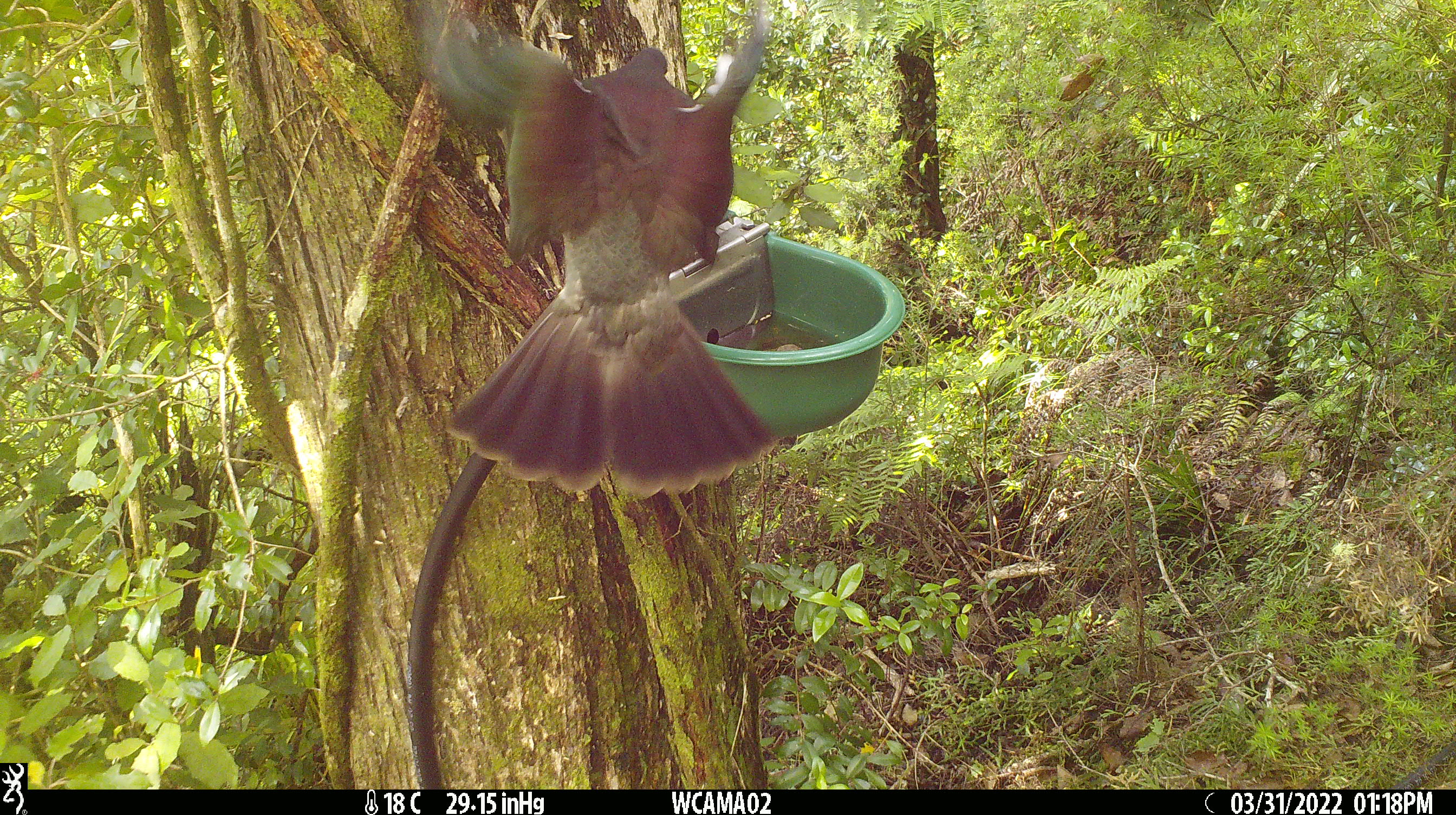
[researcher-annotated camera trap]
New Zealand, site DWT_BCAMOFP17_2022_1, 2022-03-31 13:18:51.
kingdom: Animalia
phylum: Chordata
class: Aves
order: Columbiformes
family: Columbidae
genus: Hemiphaga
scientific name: Hemiphaga novaeseelandiae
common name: new zealand pigeon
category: kereru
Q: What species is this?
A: Kereru (new zealand pigeon) (Hemiphaga novaeseelandiae).